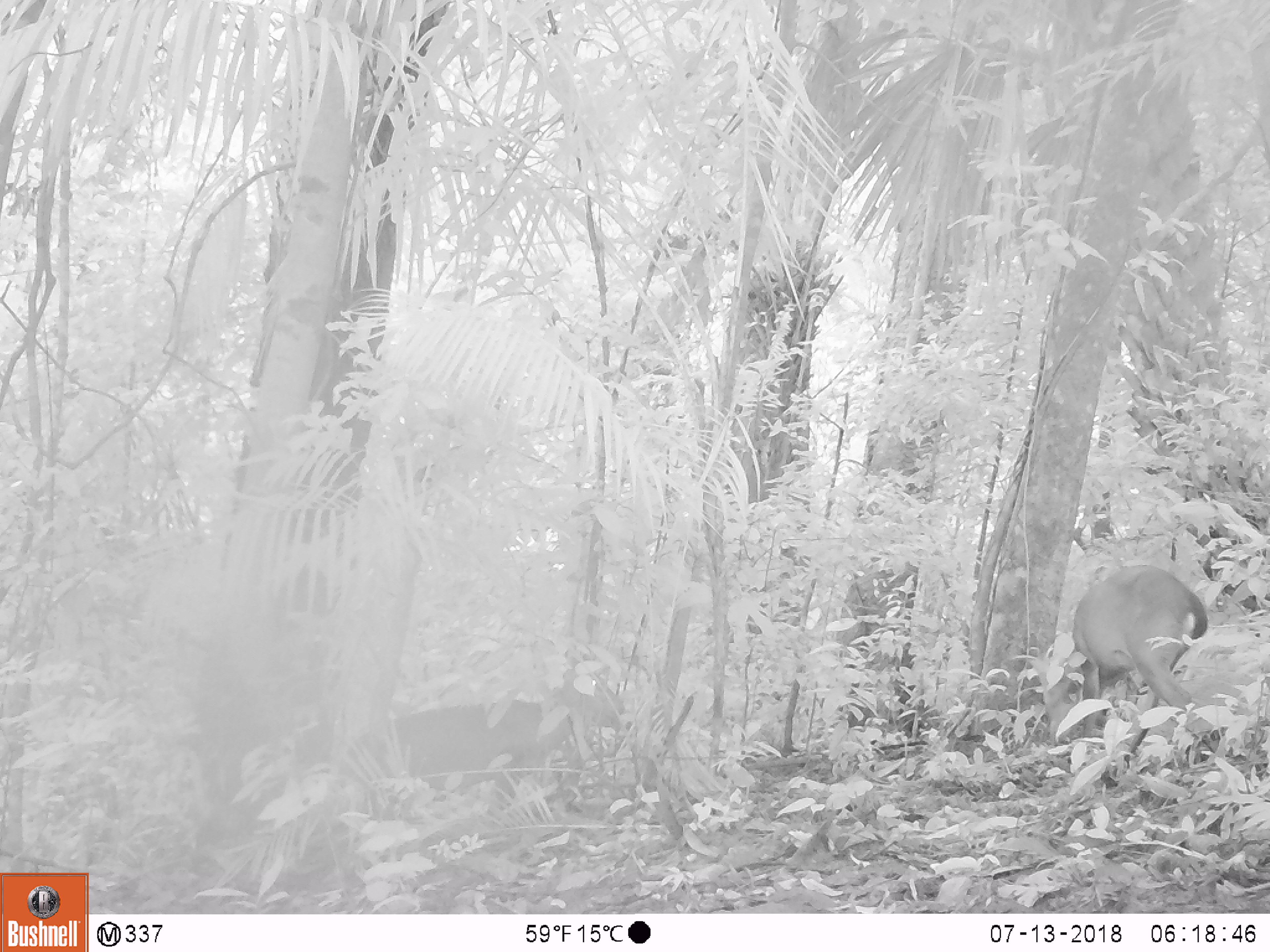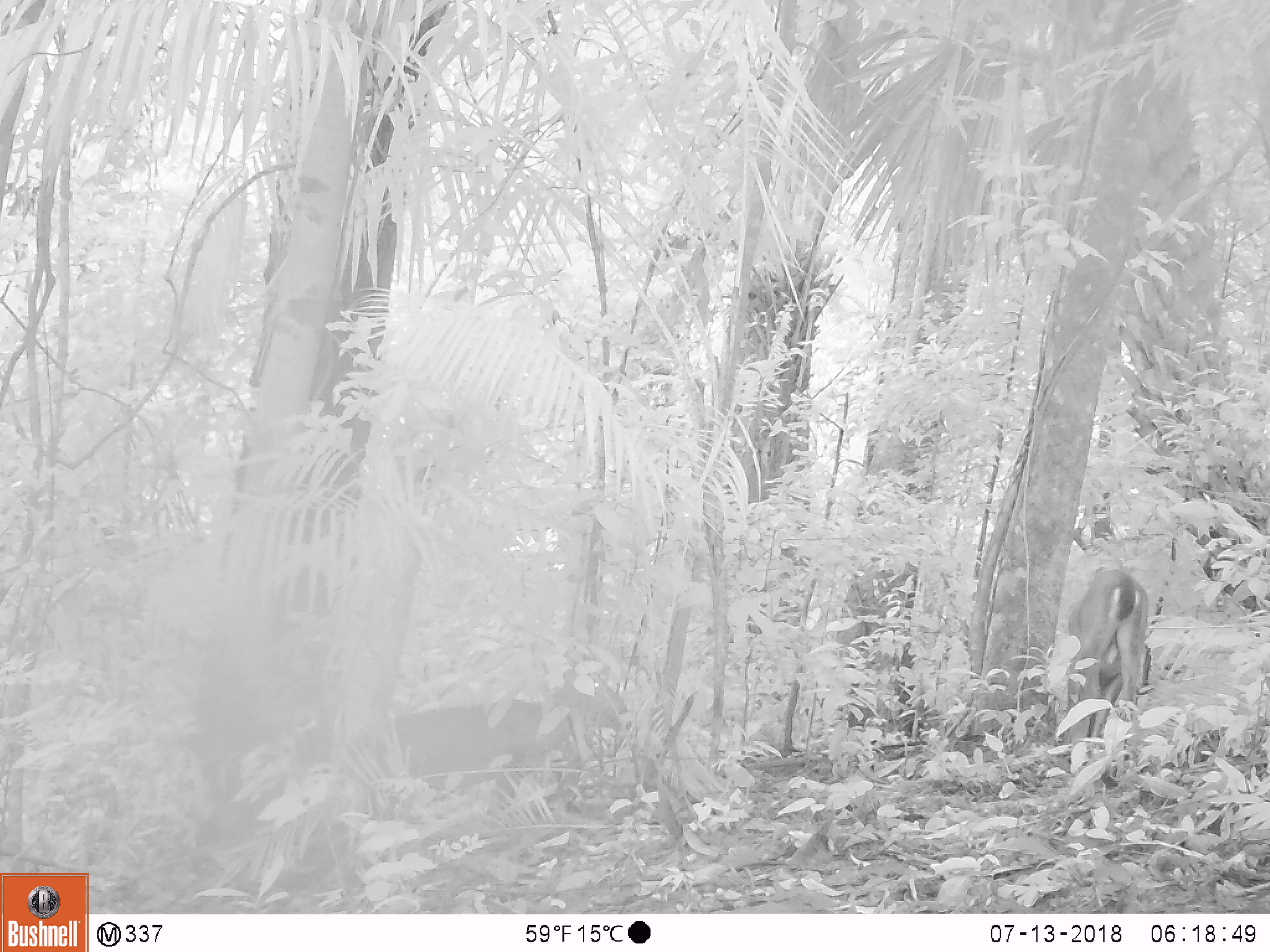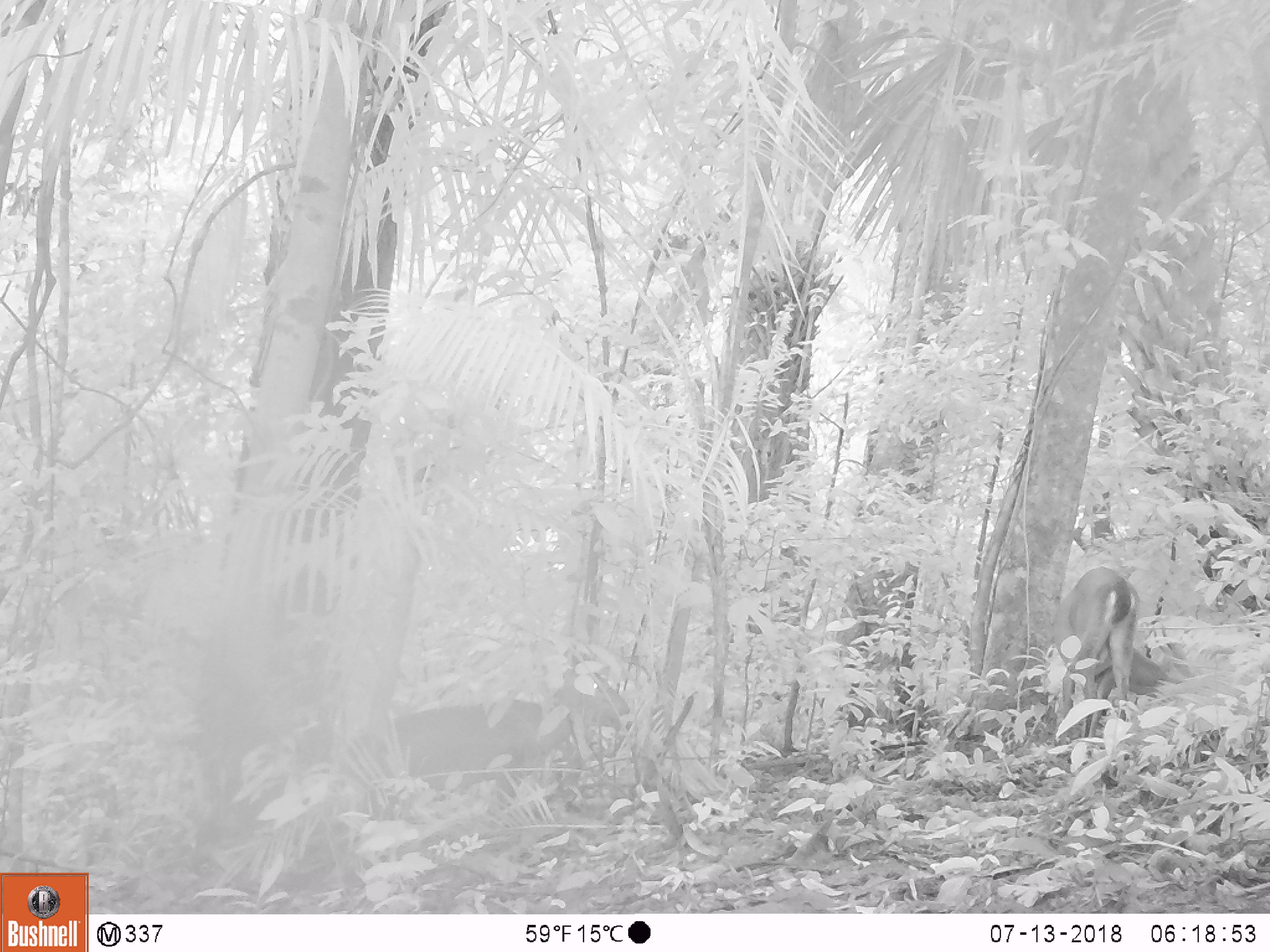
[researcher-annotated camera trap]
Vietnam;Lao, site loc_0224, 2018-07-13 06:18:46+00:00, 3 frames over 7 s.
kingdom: Animalia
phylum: Chordata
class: Mammalia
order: Artiodactyla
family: Cervidae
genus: Muntiacus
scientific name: Muntiacus vuquangensis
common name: large-antlered muntjac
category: large antlered muntjac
Large antlered muntjac (large-antlered muntjac) (Muntiacus vuquangensis). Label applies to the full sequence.